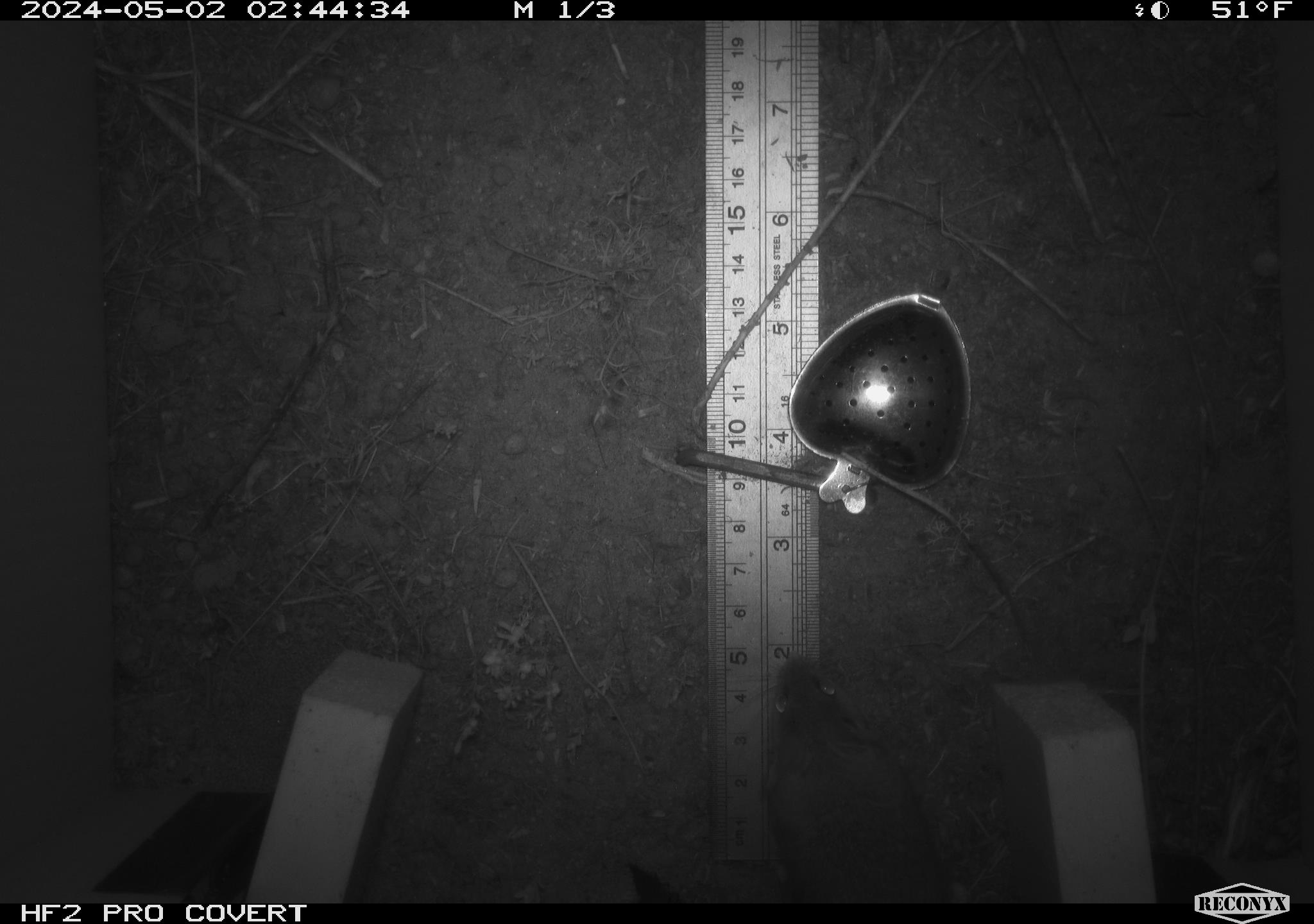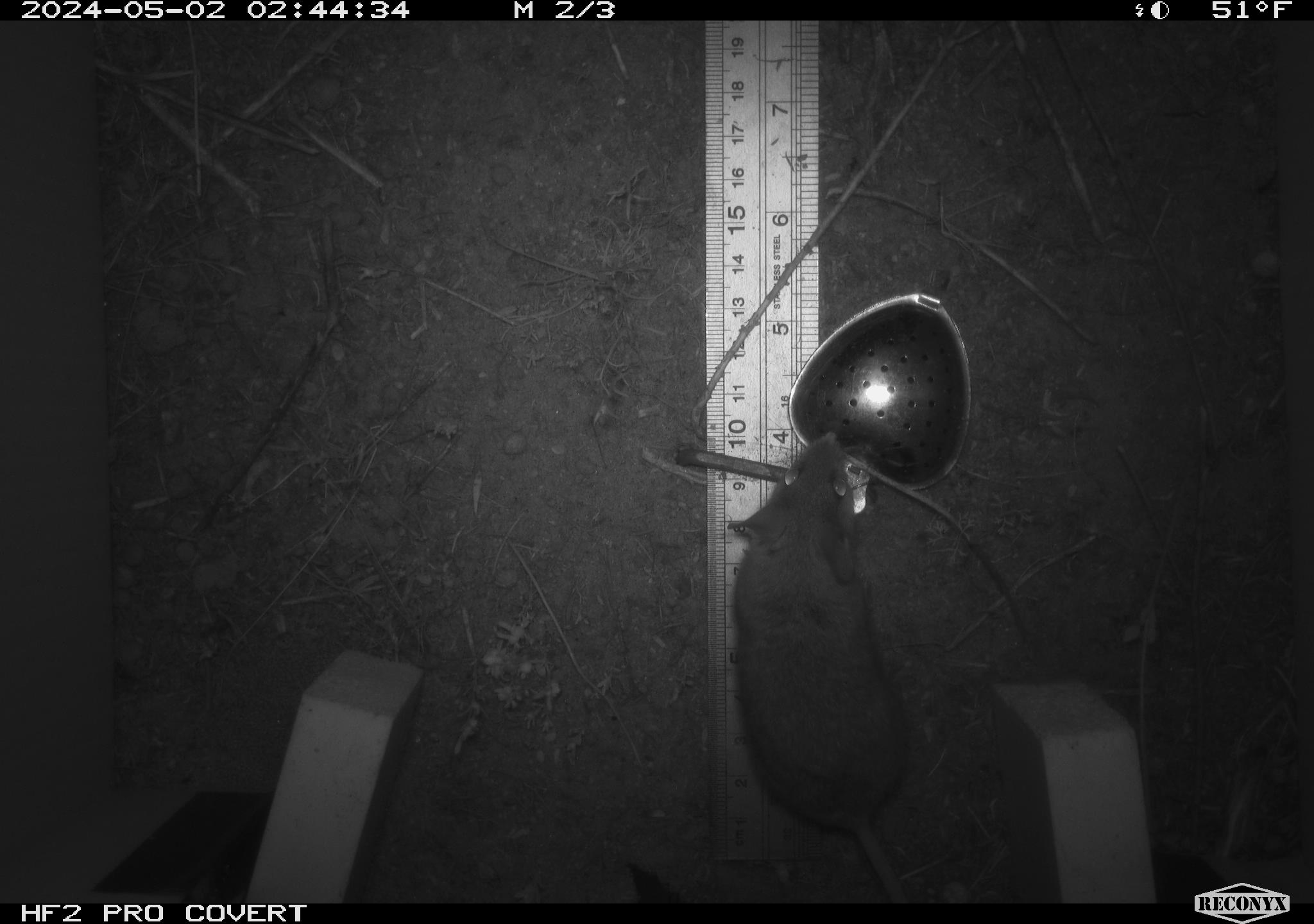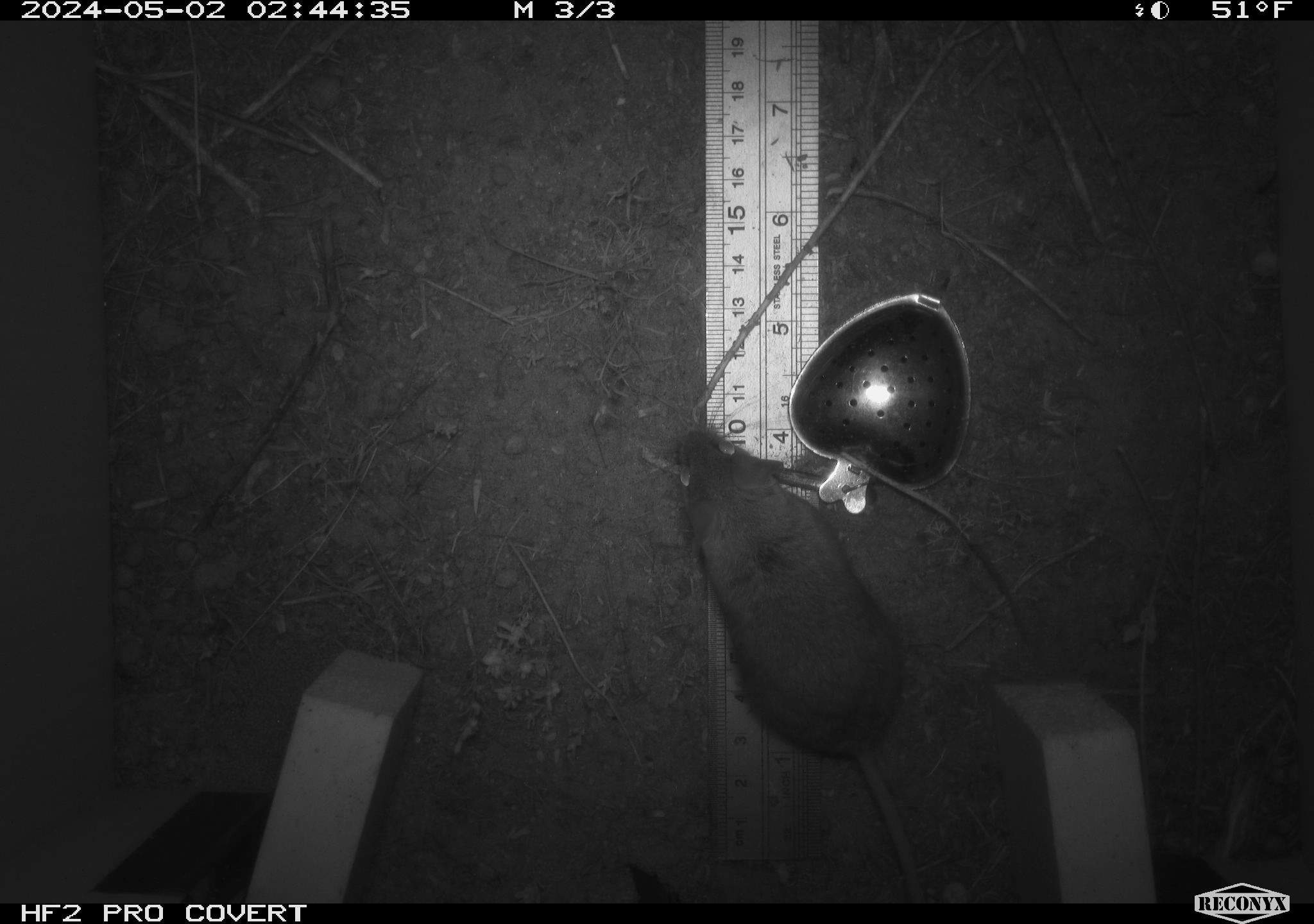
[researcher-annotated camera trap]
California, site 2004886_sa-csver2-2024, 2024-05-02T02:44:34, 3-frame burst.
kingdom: Animalia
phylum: Chordata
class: Mammalia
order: Rodentia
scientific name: Rodentia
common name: rodent